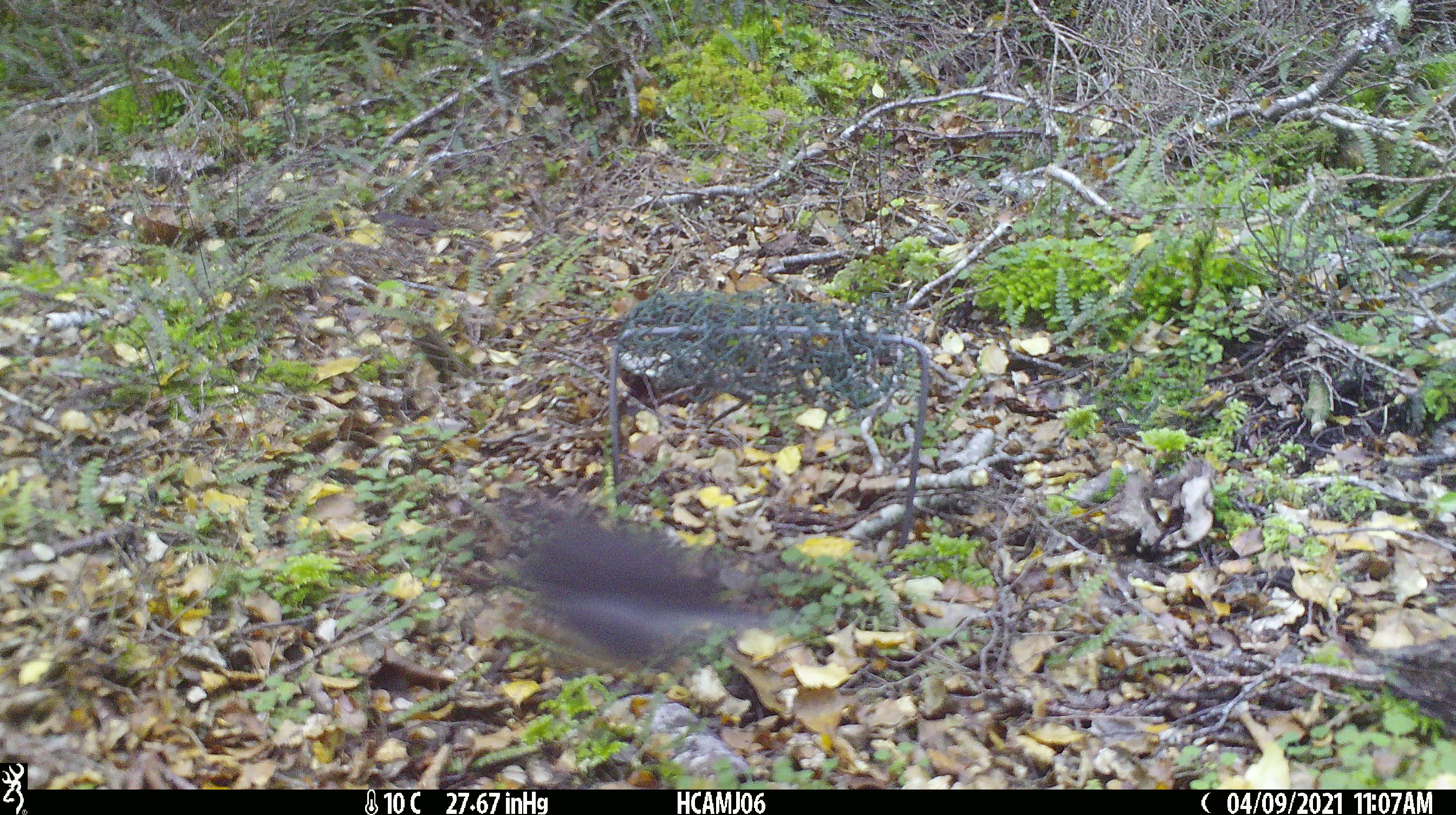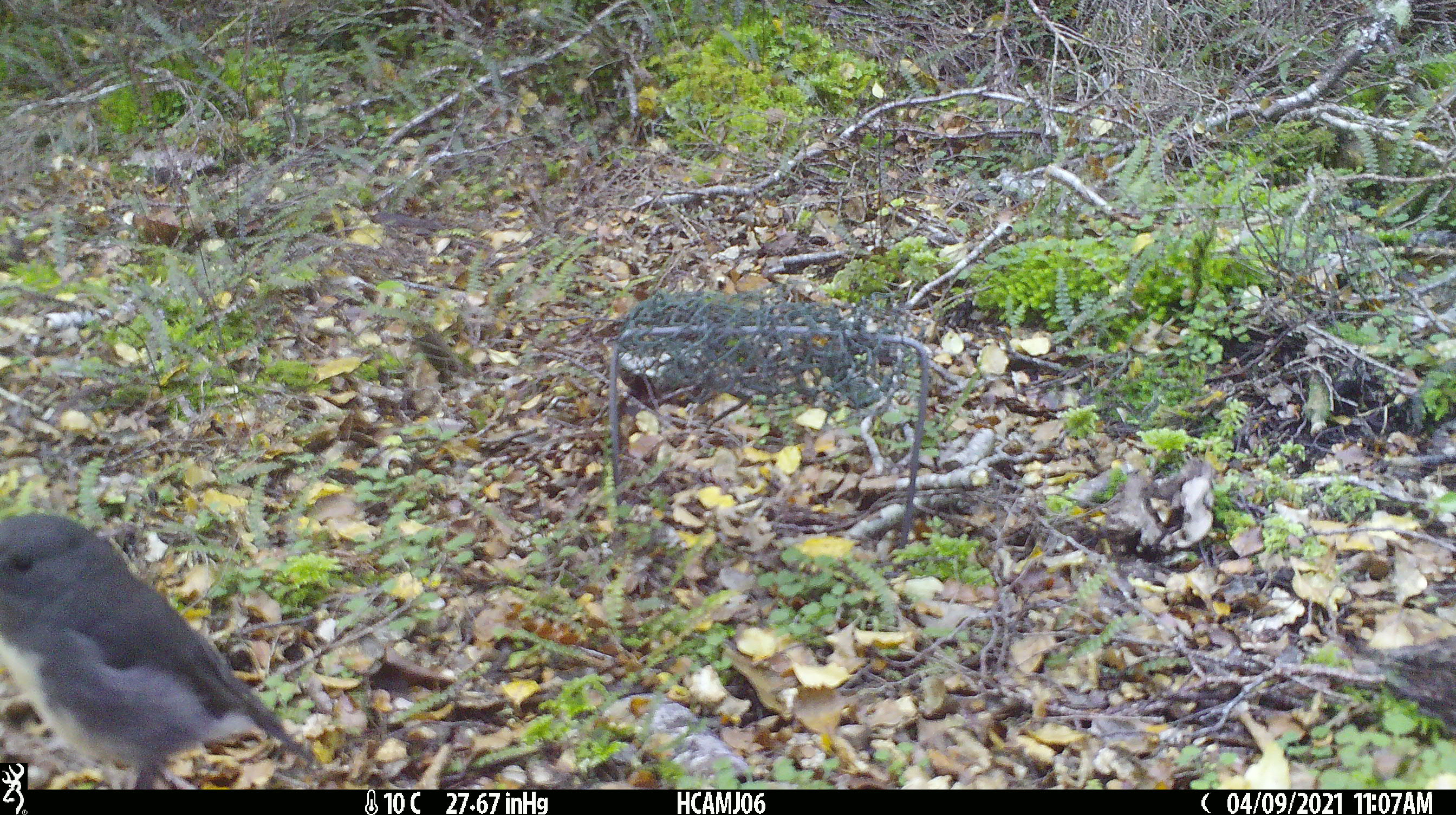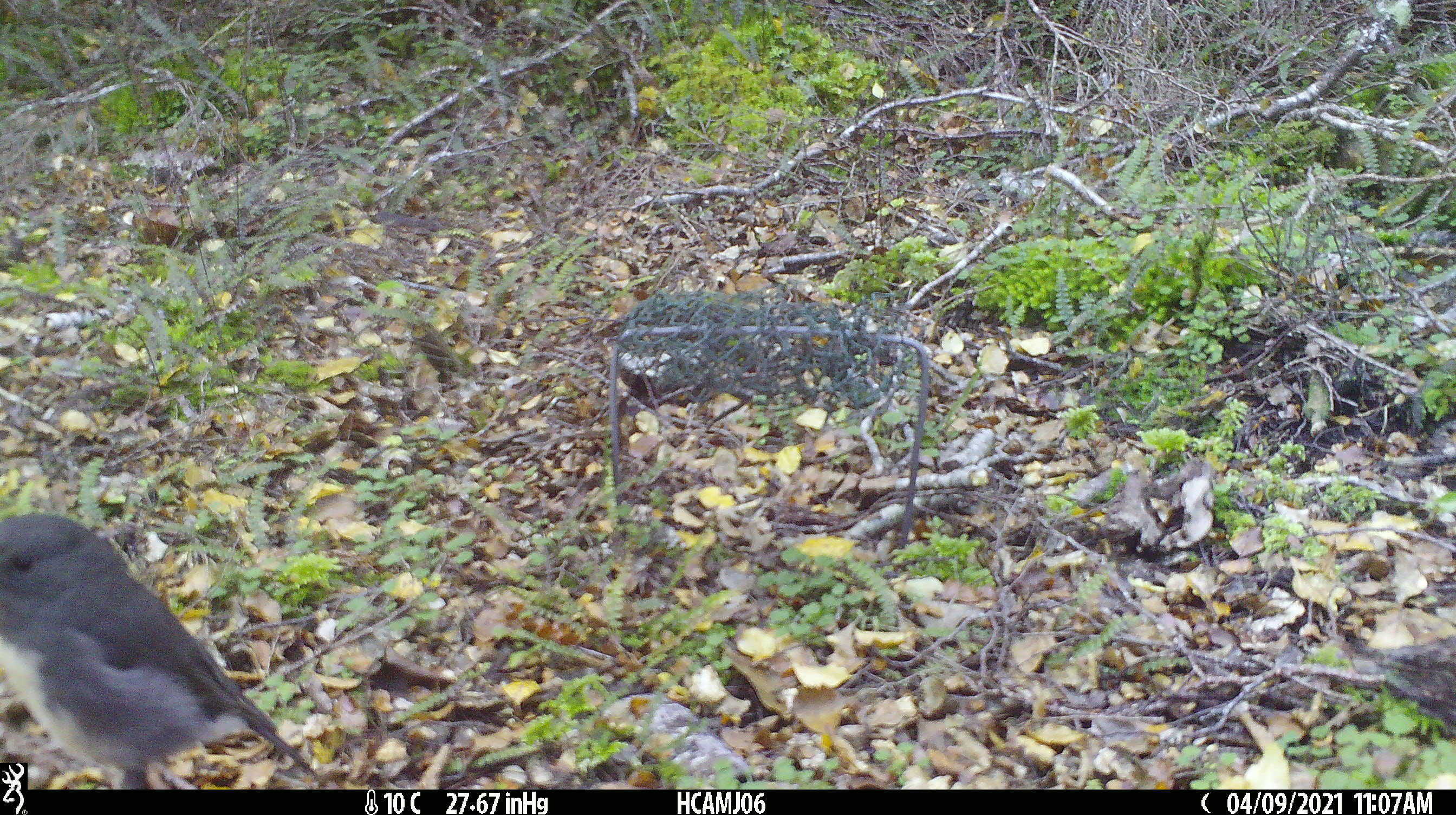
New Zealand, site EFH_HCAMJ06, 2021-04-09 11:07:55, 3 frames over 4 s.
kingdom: Animalia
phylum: Chordata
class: Aves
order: Passeriformes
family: Petroicidae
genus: Petroica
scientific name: Petroica australis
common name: new zealand robin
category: robin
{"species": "robin (new zealand robin) (Petroica australis)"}